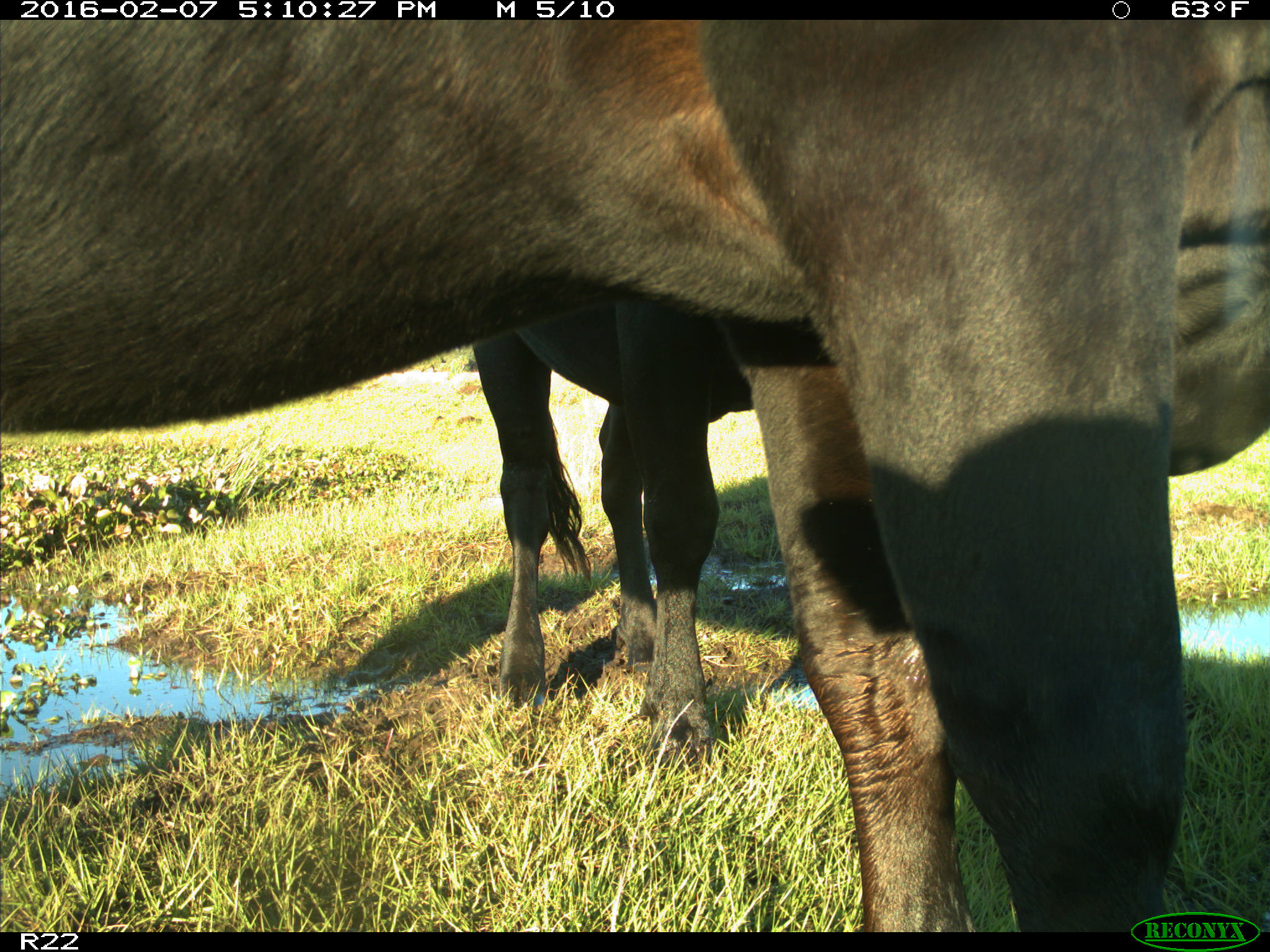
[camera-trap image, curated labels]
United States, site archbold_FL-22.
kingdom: Animalia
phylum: Chordata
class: Mammalia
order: Artiodactyla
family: Bovidae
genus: Bos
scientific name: Bos taurus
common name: domestic cow